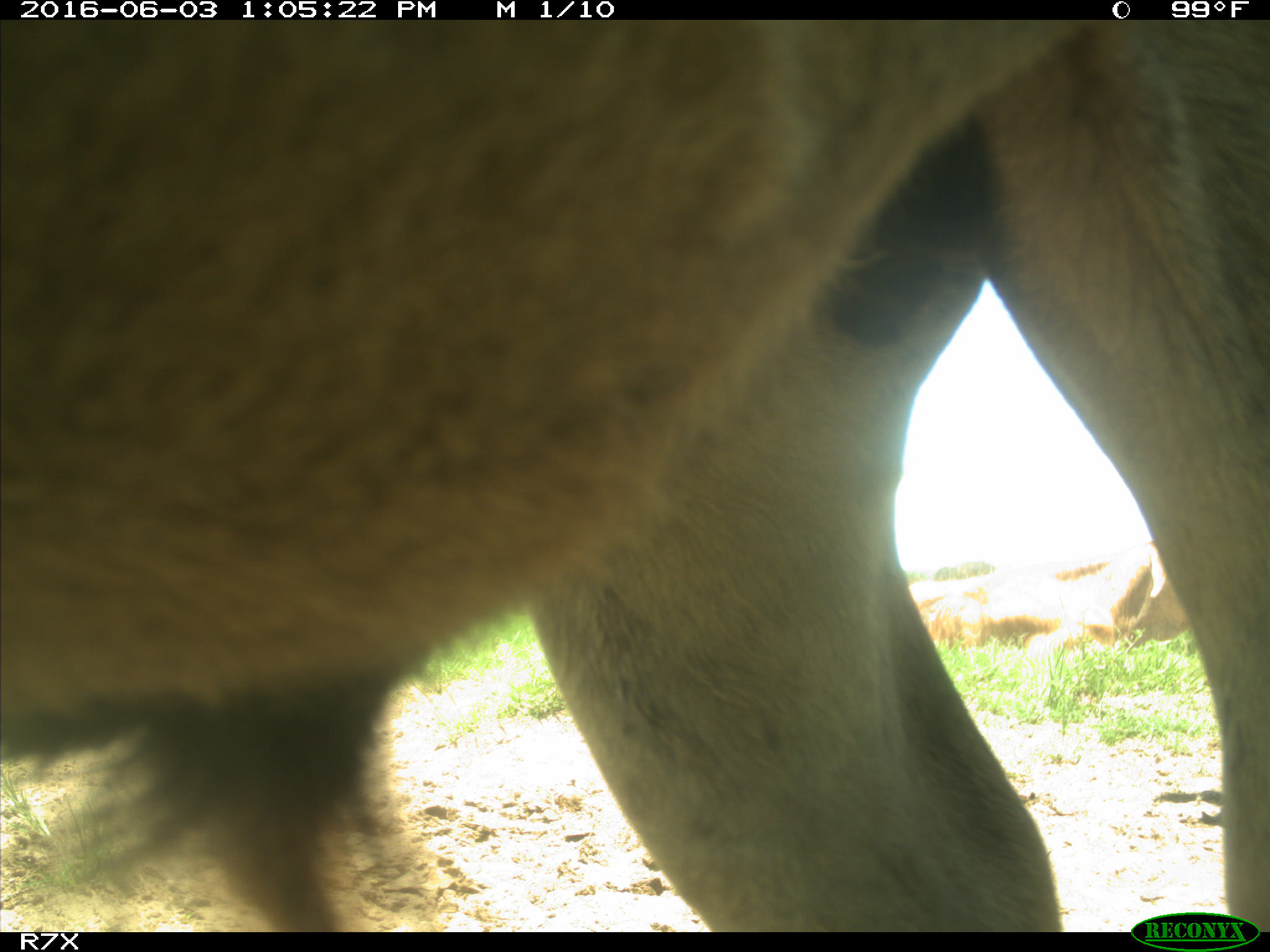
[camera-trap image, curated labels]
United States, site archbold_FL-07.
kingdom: Animalia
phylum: Chordata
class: Mammalia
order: Artiodactyla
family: Bovidae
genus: Bos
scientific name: Bos taurus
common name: domestic cow